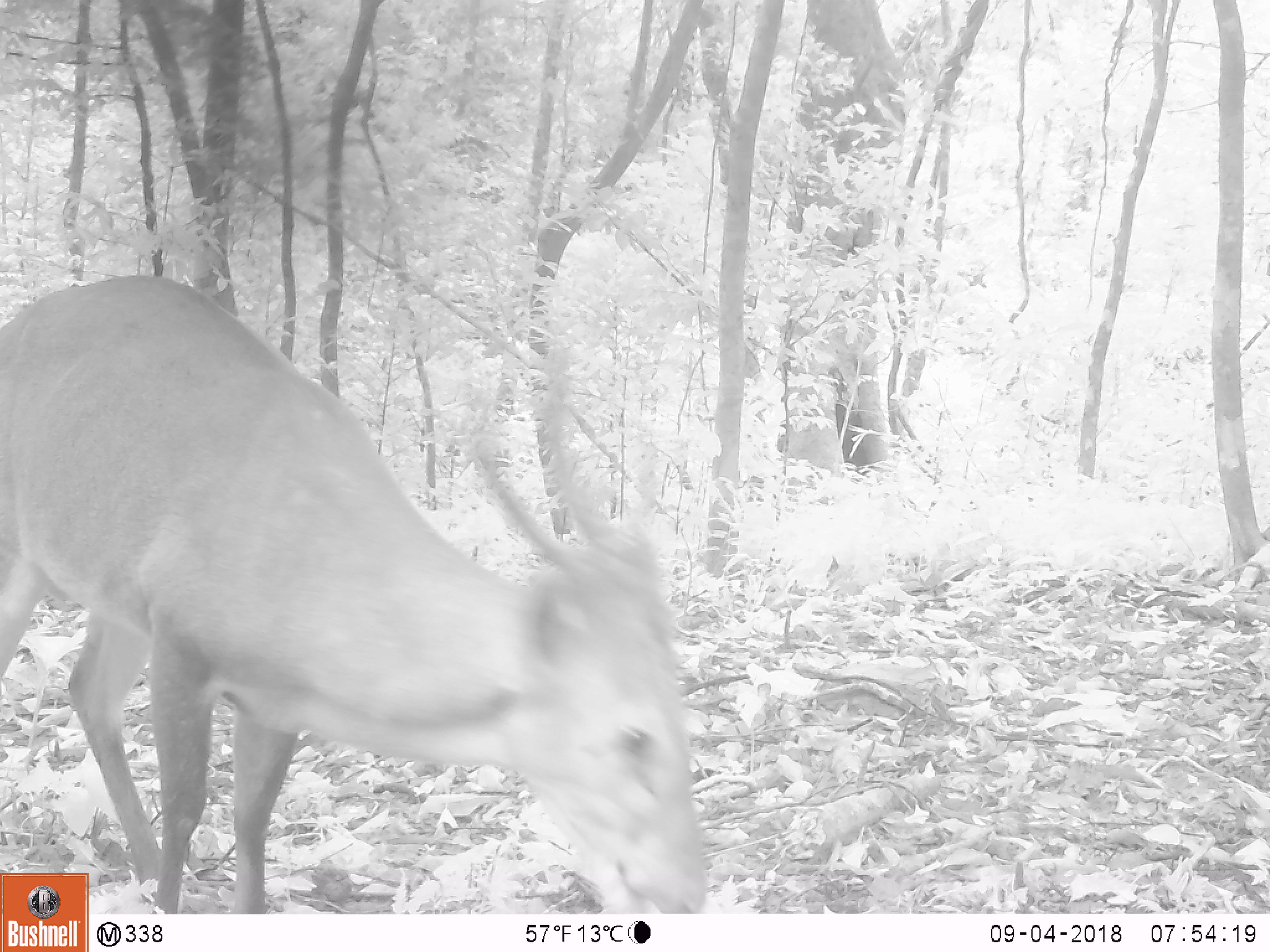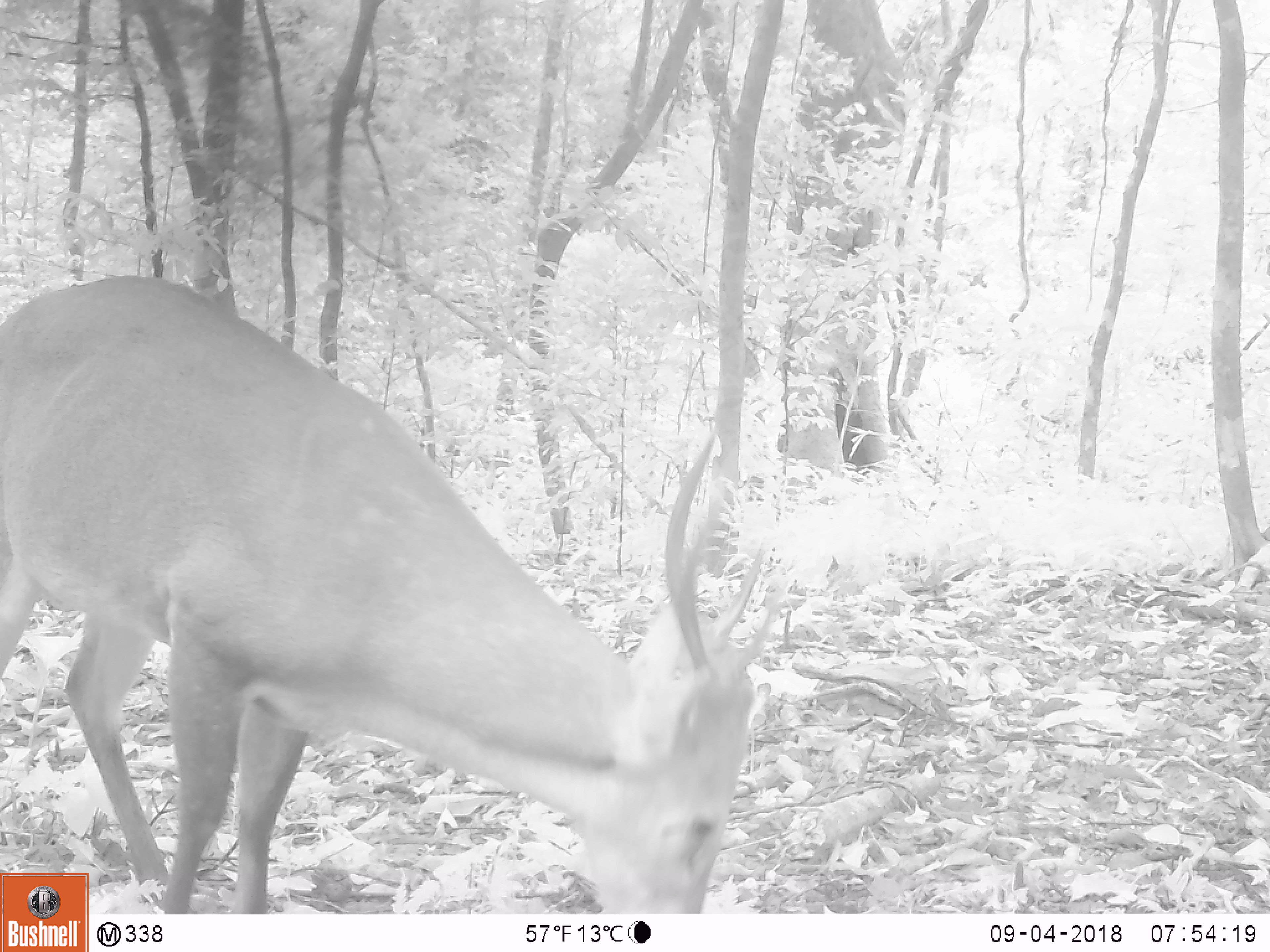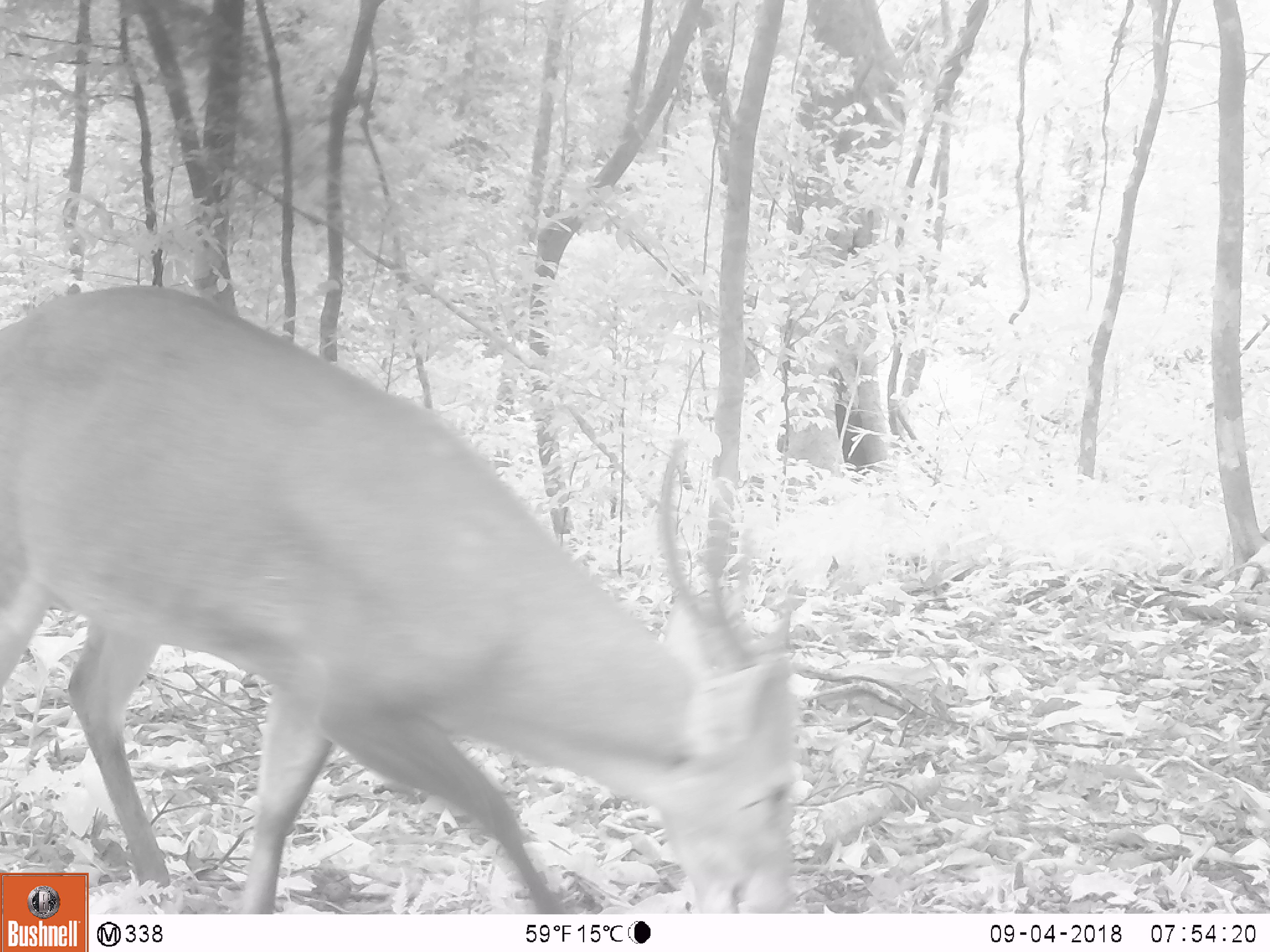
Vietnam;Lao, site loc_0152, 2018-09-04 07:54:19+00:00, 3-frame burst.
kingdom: Animalia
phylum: Chordata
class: Mammalia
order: Artiodactyla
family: Cervidae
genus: Muntiacus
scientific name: Muntiacus vuquangensis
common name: large-antlered muntjac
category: large antlered muntjac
Large antlered muntjac (large-antlered muntjac) (Muntiacus vuquangensis). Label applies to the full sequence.